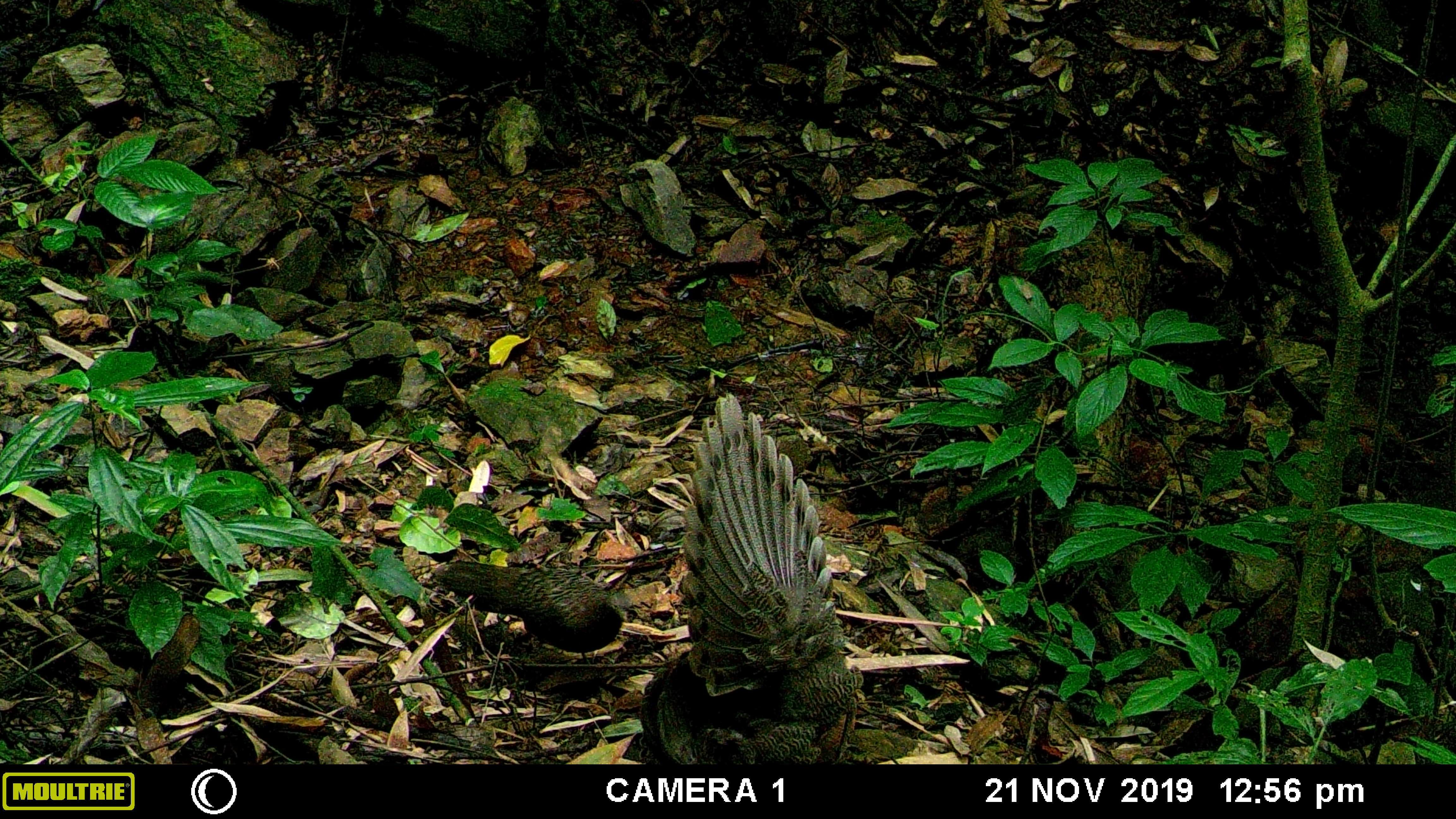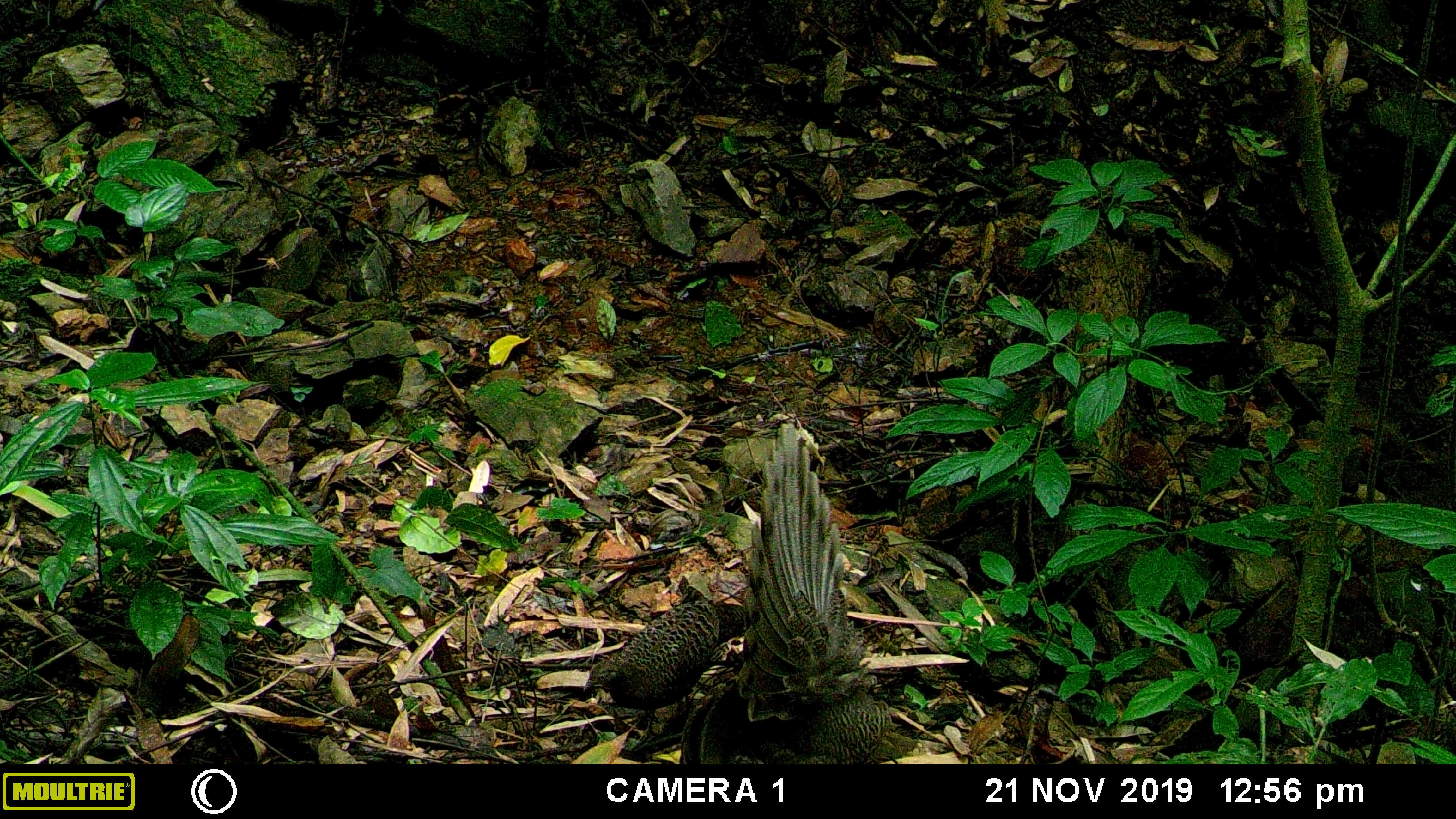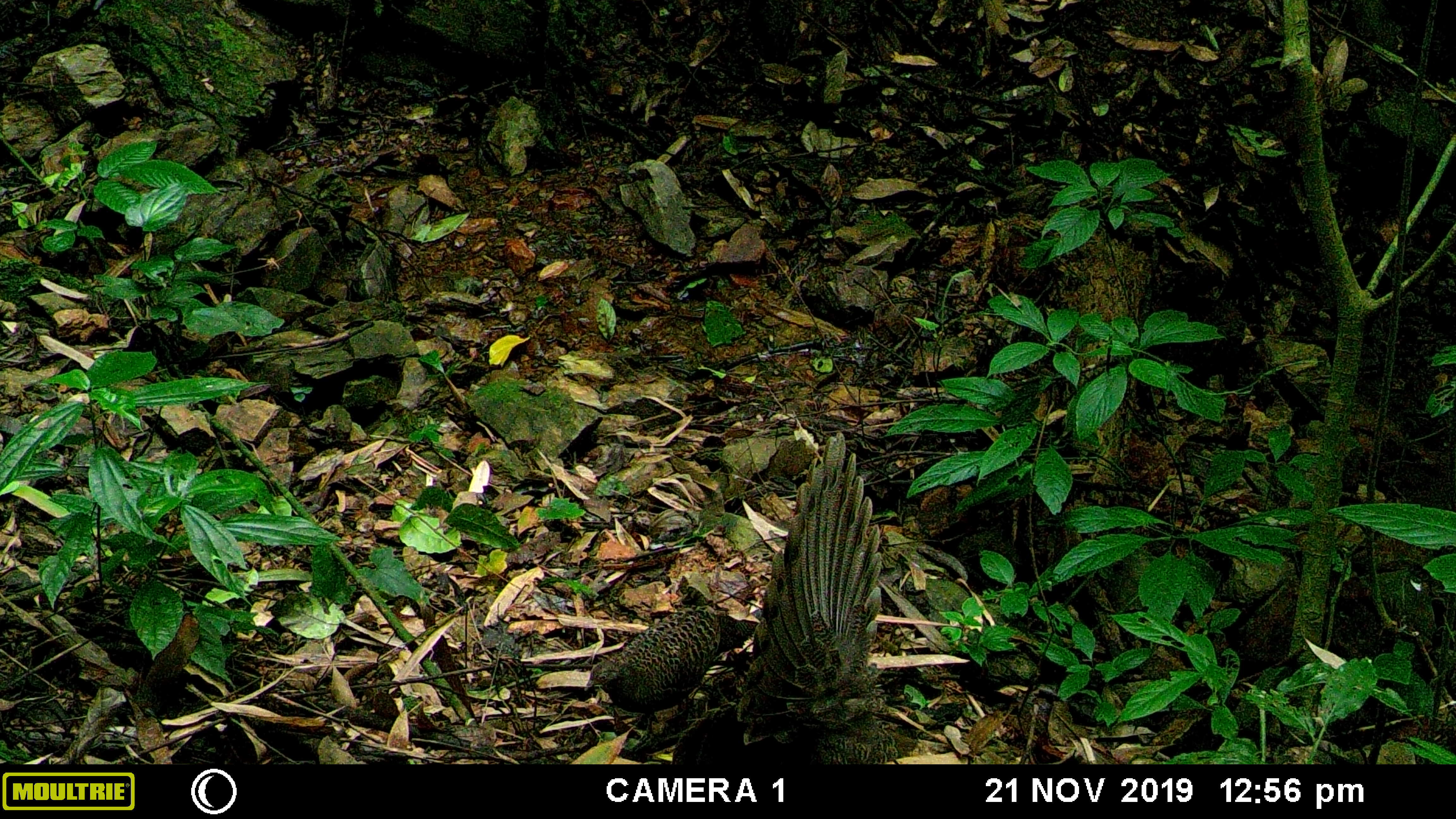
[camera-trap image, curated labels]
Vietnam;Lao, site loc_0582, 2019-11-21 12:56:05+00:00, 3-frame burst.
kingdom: Animalia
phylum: Chordata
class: Aves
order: Galliformes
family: Phasianidae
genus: Polyplectron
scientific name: Polyplectron bicalcaratum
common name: gray peacock-pheasant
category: grey peacock pheasant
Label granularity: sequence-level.